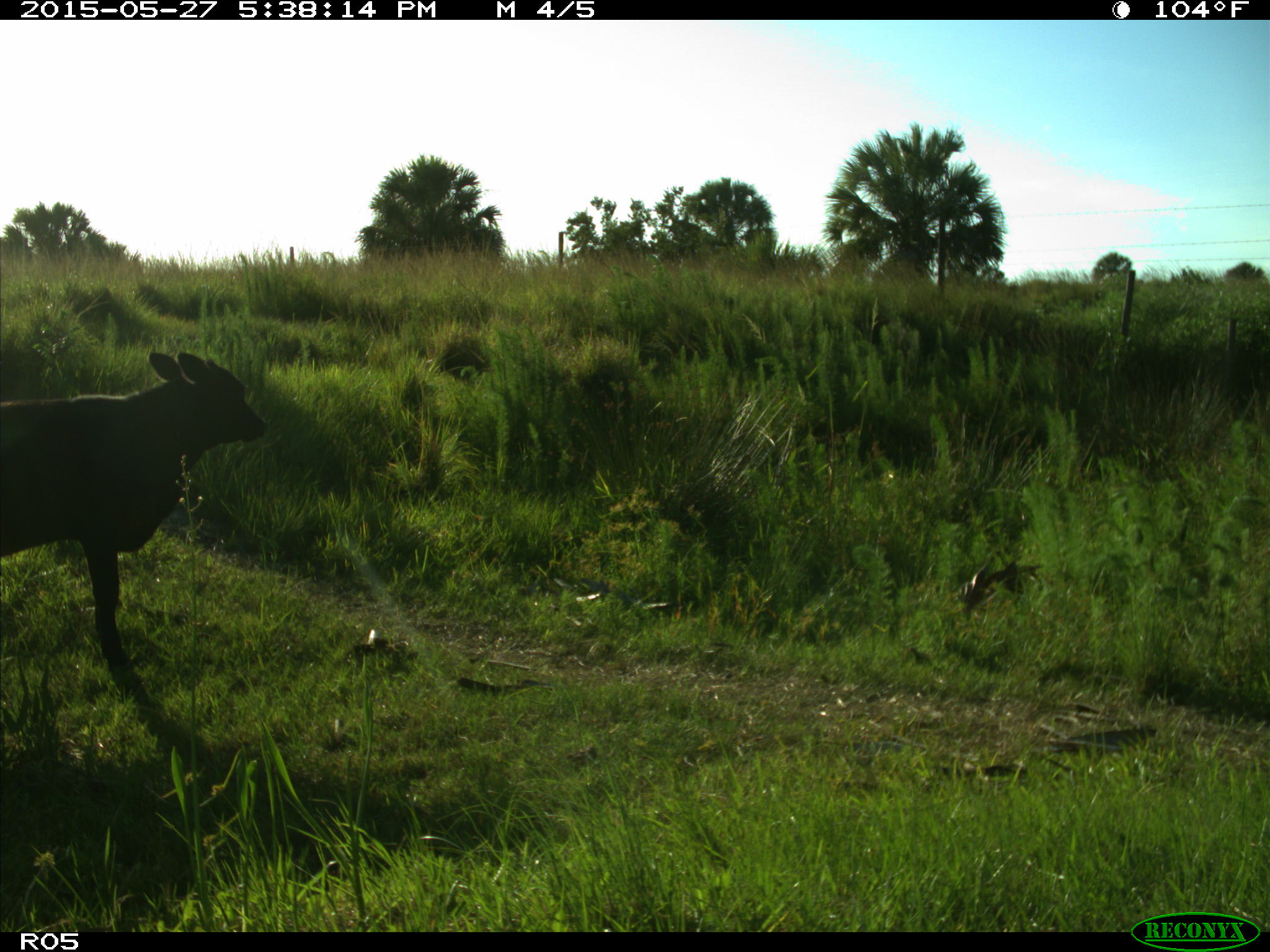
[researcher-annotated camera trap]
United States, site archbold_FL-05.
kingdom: Animalia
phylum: Chordata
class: Mammalia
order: Artiodactyla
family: Bovidae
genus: Bos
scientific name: Bos taurus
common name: domestic cow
Bos taurus (domestic cow).